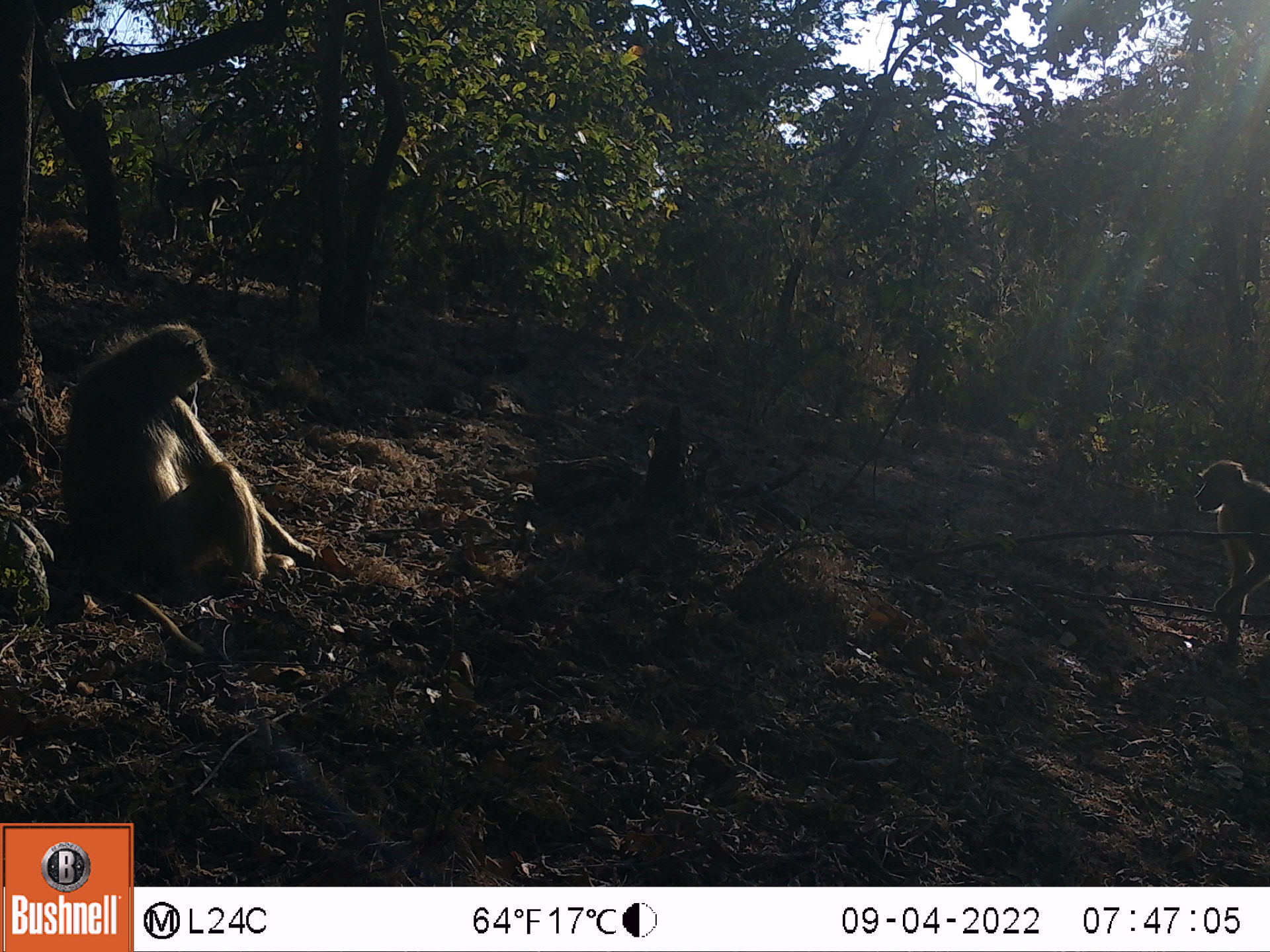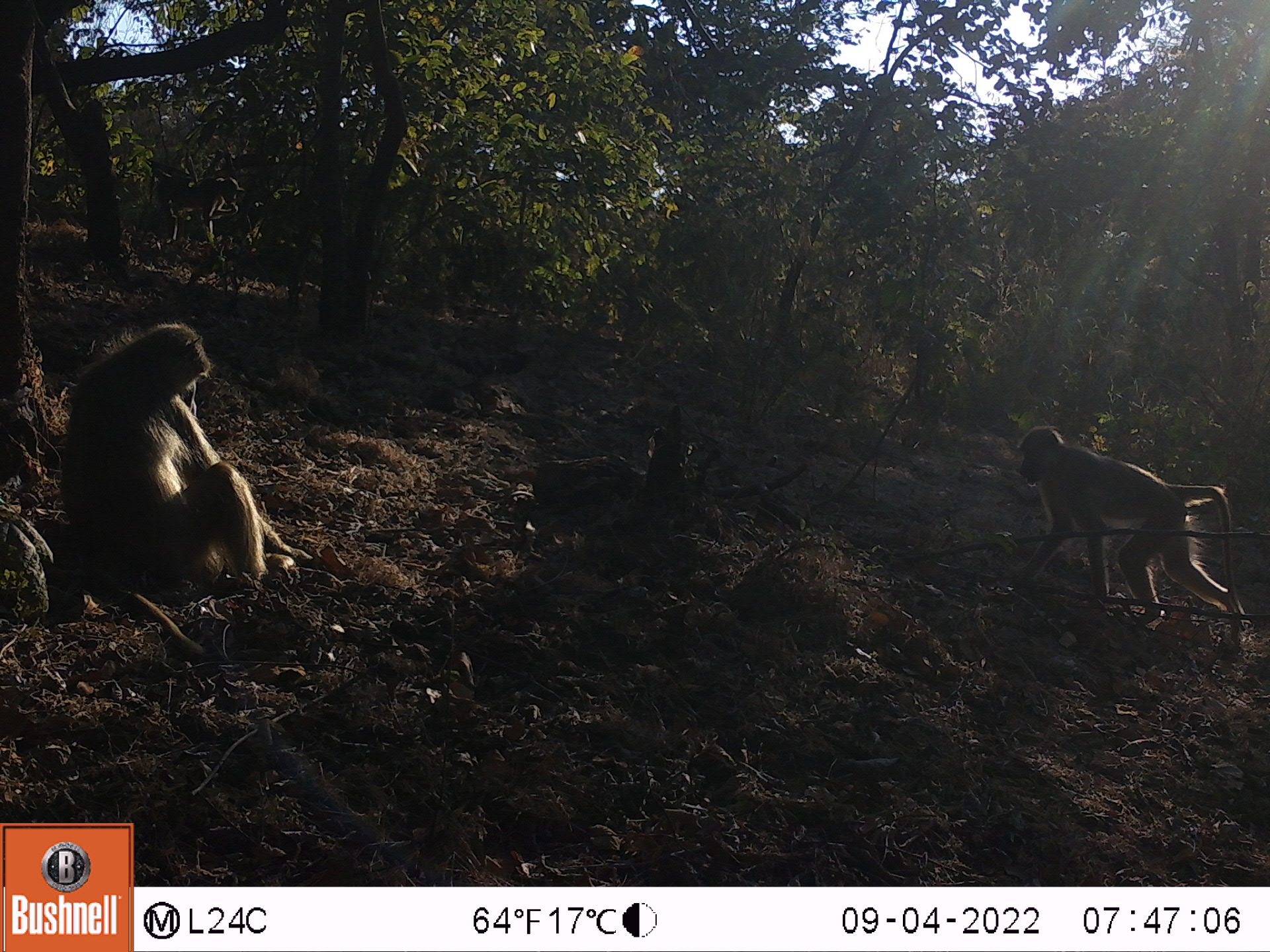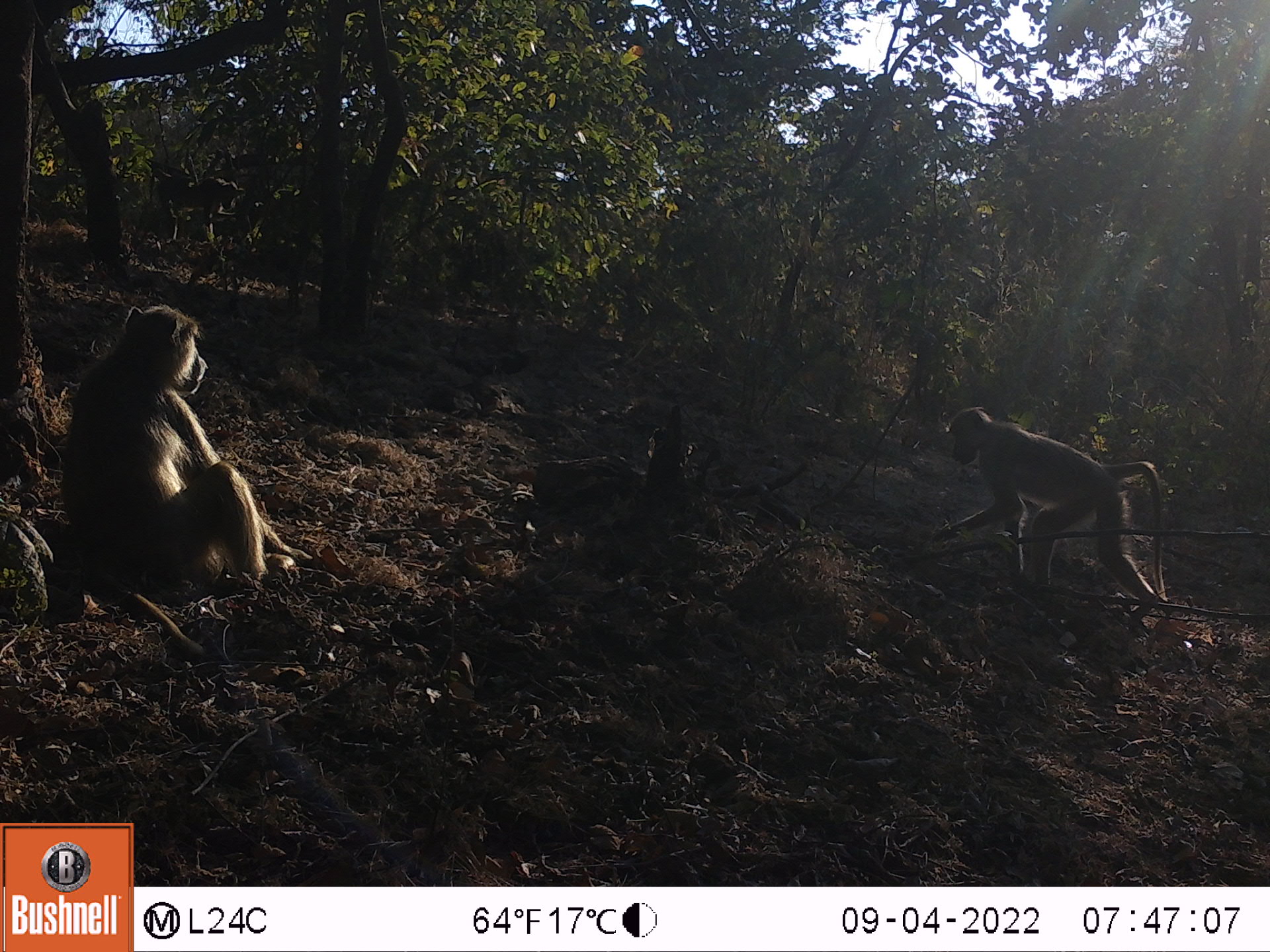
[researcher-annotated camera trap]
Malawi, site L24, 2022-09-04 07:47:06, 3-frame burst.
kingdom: Animalia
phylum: Chordata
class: Mammalia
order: Primates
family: Cercopithecidae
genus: Papio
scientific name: Papio cynocephalus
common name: yellow baboon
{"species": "yellow baboon (Papio cynocephalus)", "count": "3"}